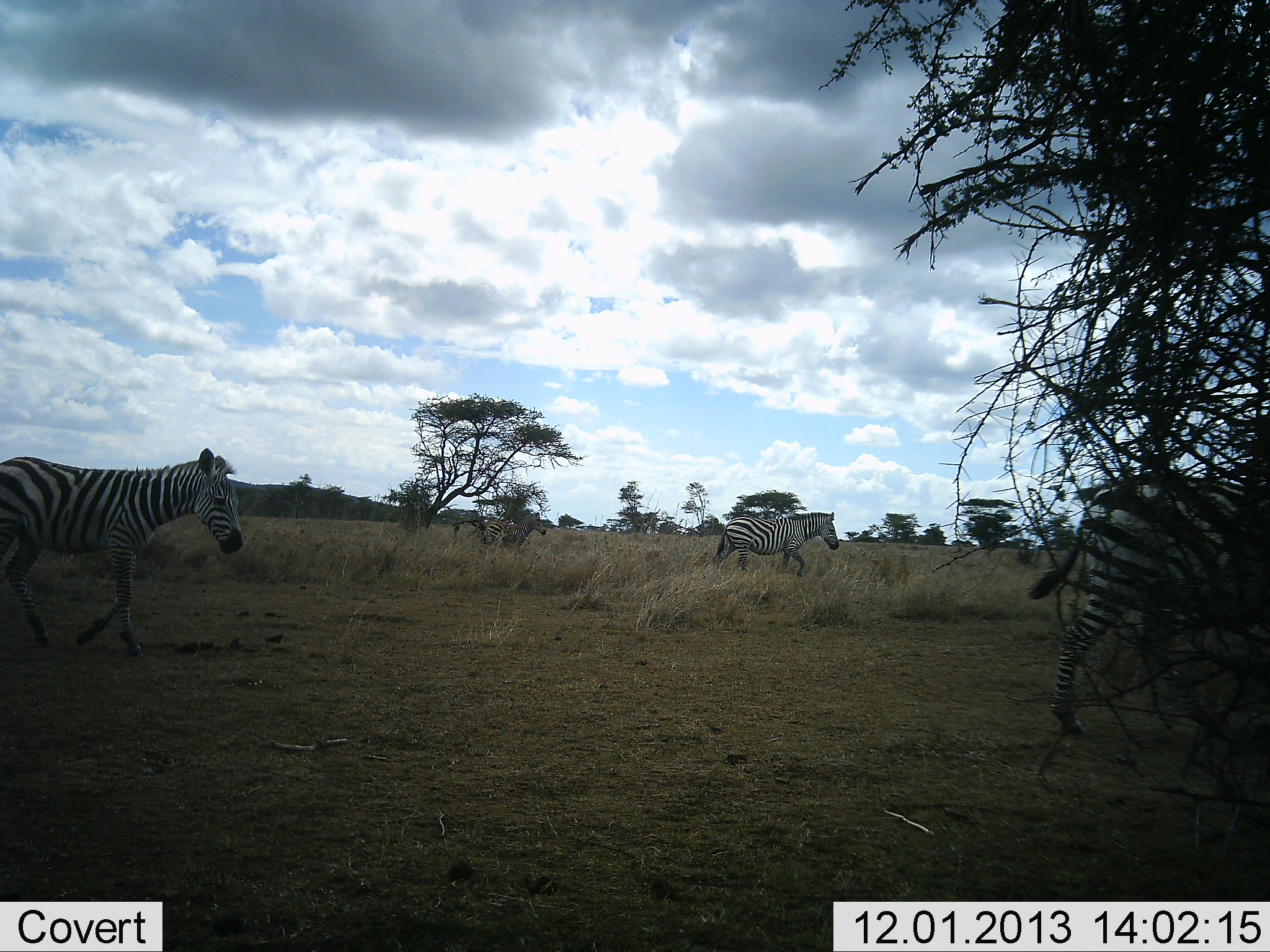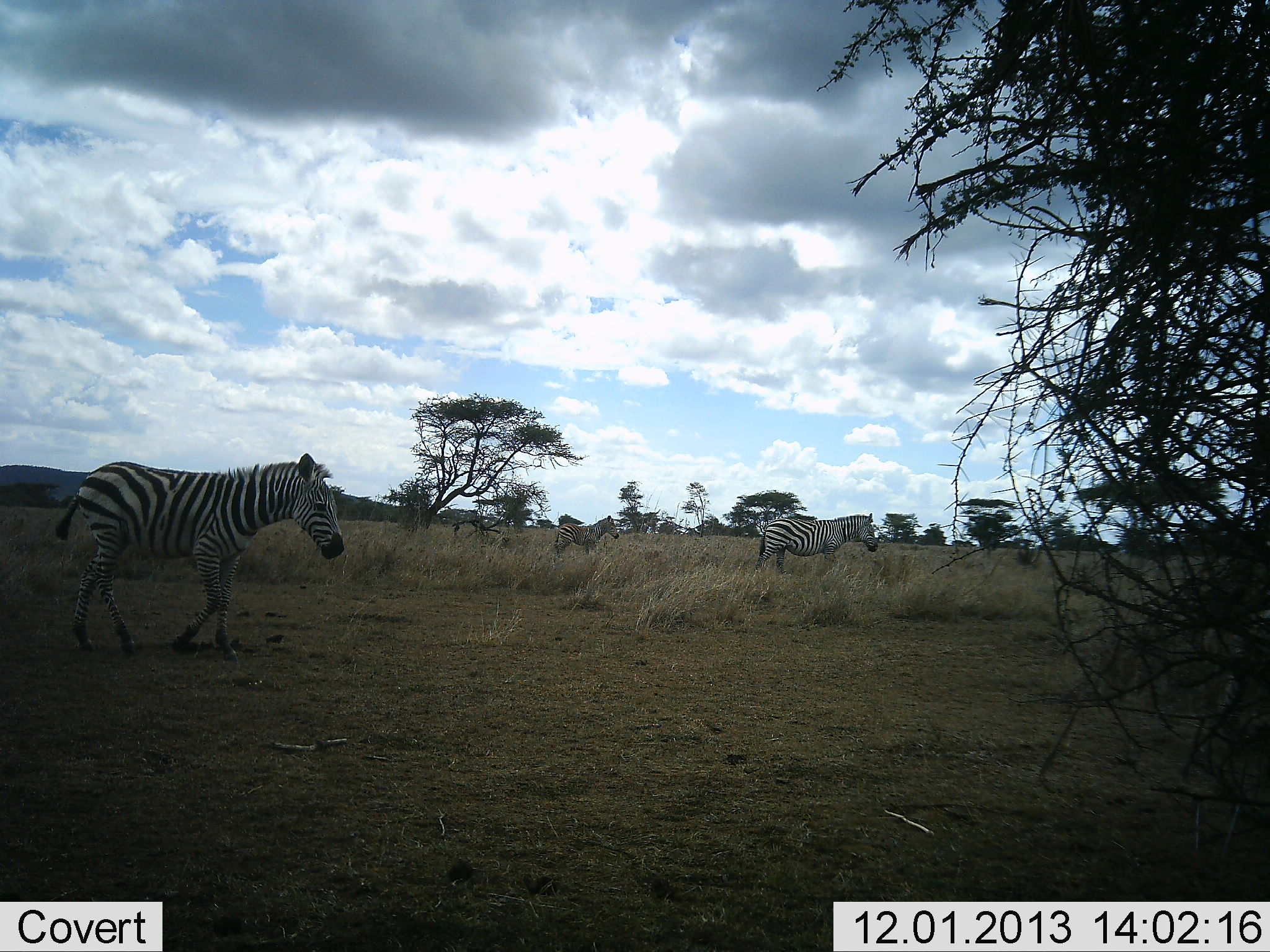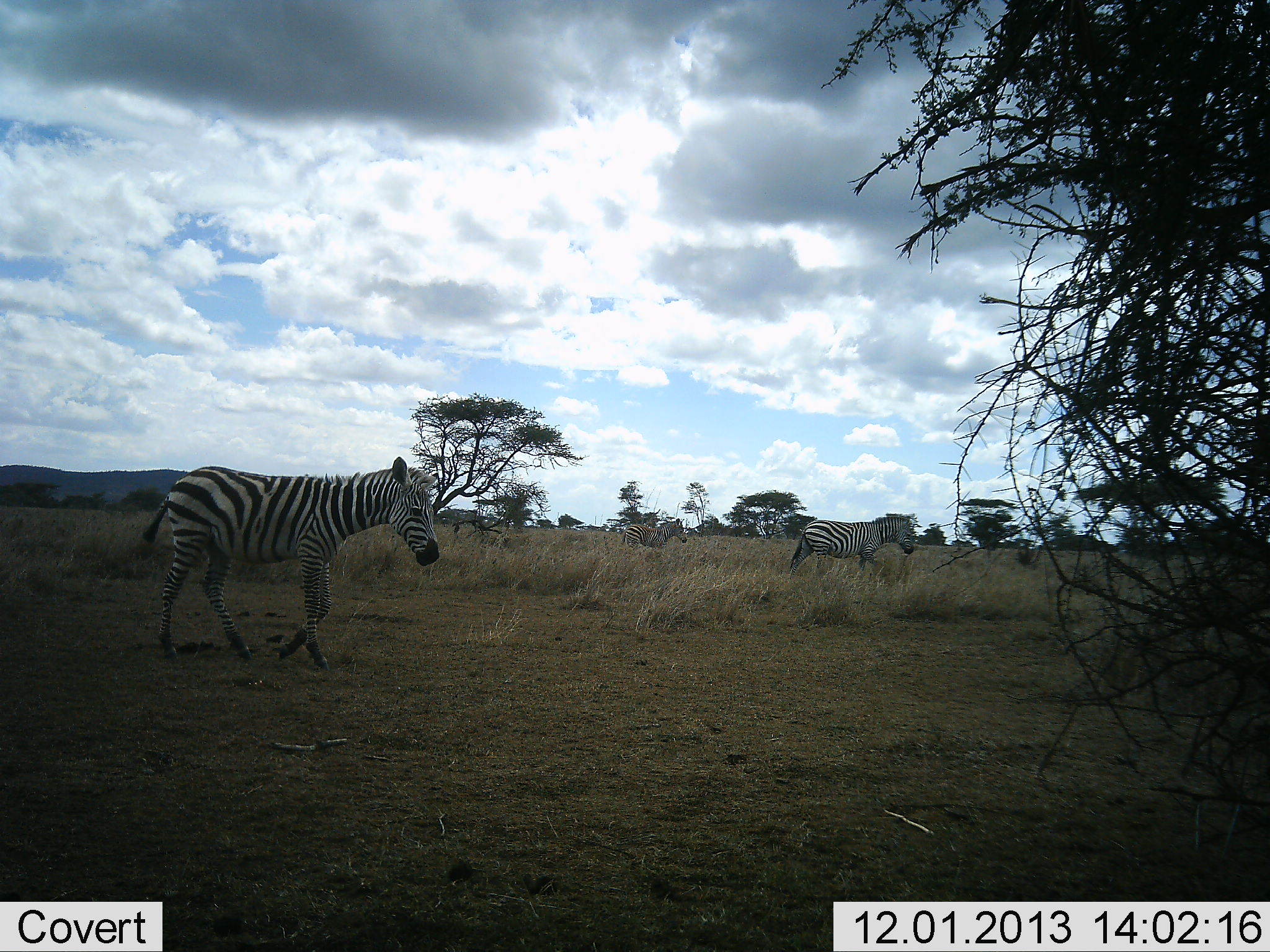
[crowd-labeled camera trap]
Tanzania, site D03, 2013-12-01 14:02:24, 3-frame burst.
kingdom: Animalia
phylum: Chordata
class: Mammalia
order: Perissodactyla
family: Equidae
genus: Equus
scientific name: Equus quagga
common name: plains zebra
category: zebra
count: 4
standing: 0%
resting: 0%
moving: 100%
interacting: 0%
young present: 10%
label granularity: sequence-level